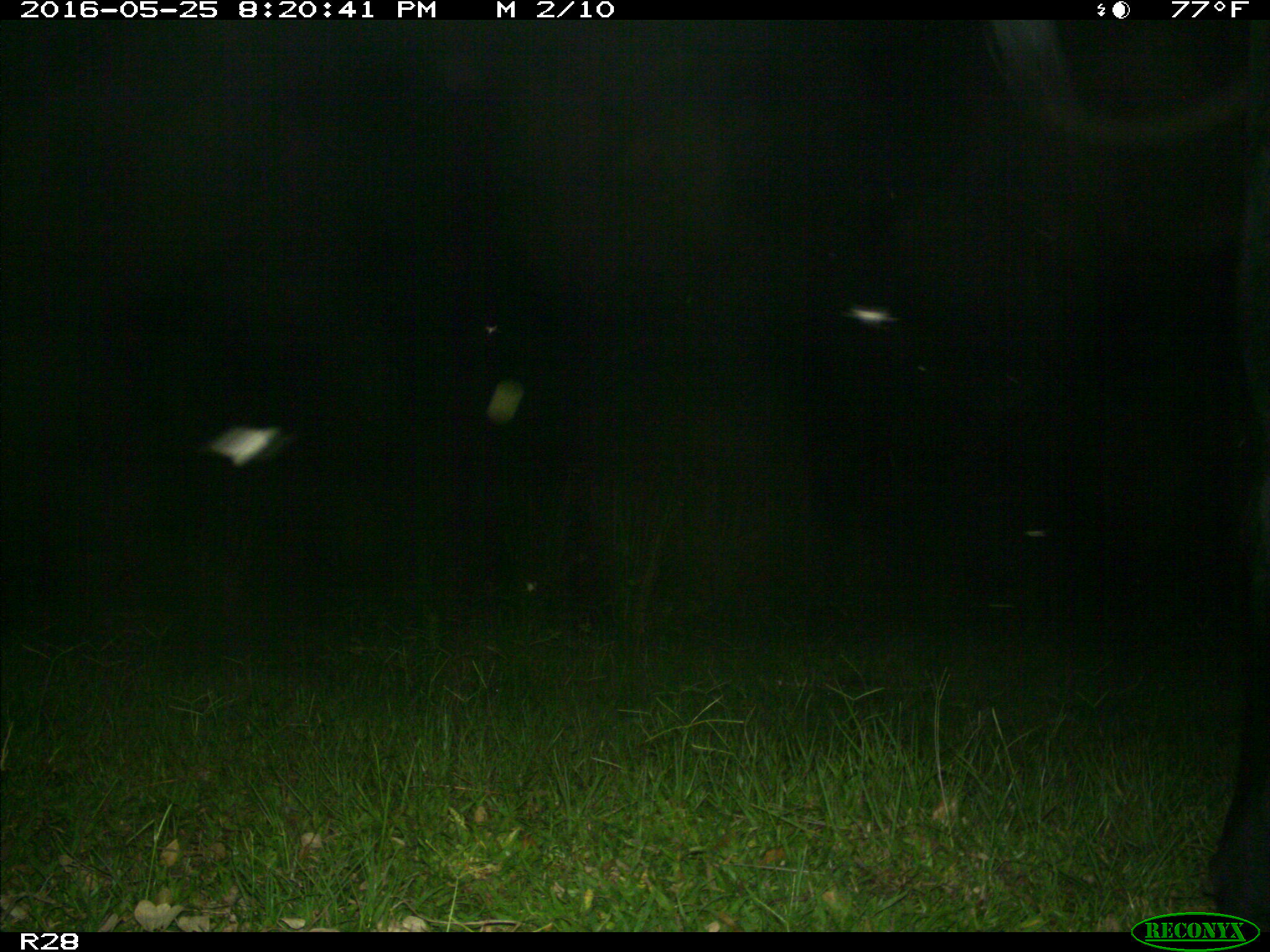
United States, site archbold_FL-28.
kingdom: Animalia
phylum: Chordata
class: Mammalia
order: Artiodactyla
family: Bovidae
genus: Bos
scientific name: Bos taurus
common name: domestic cow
Bos taurus (domestic cow).